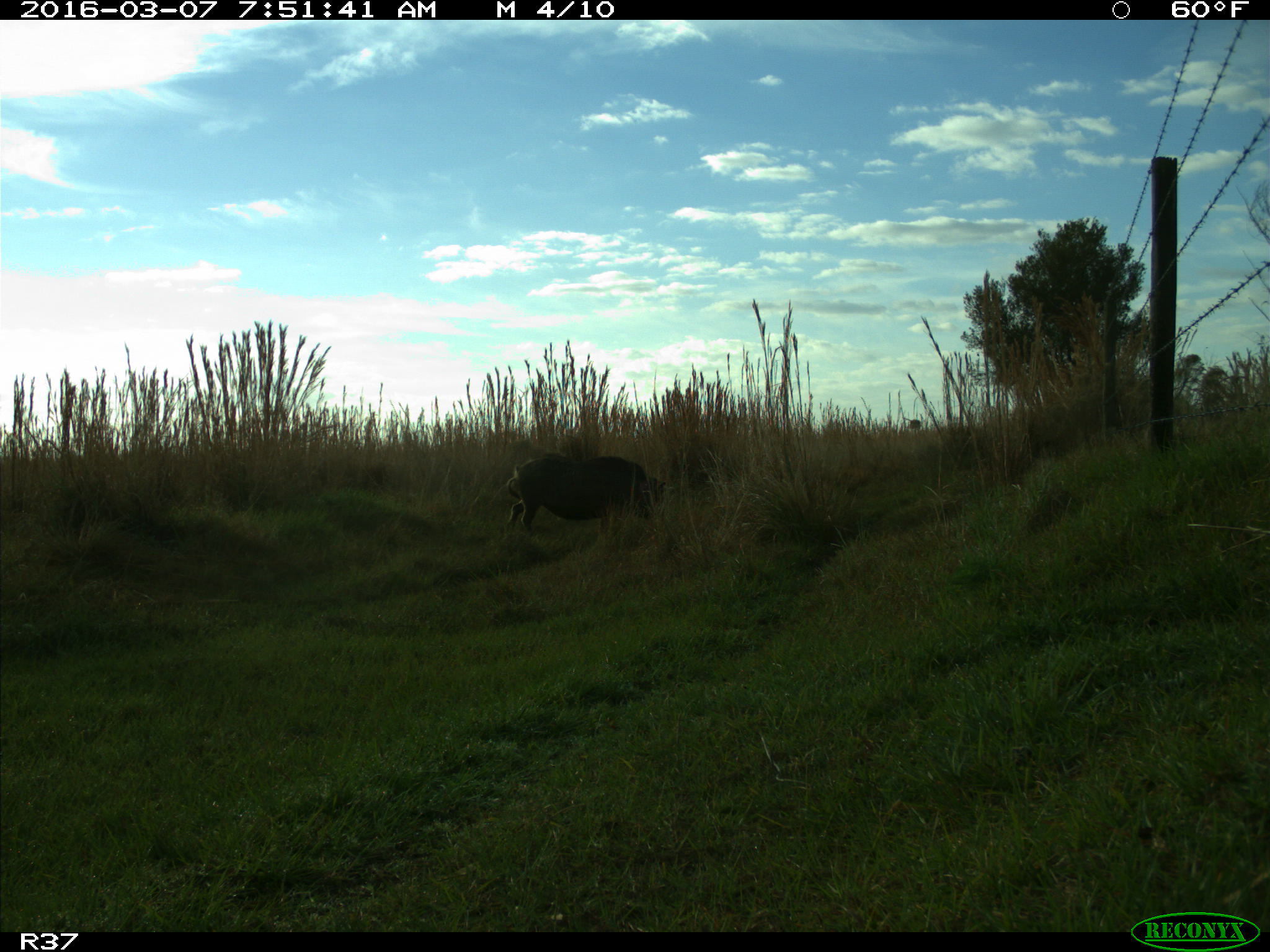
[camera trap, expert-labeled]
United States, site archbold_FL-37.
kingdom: Animalia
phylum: Chordata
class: Mammalia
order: Artiodactyla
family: Suidae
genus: Sus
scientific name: Sus scrofa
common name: wild boar